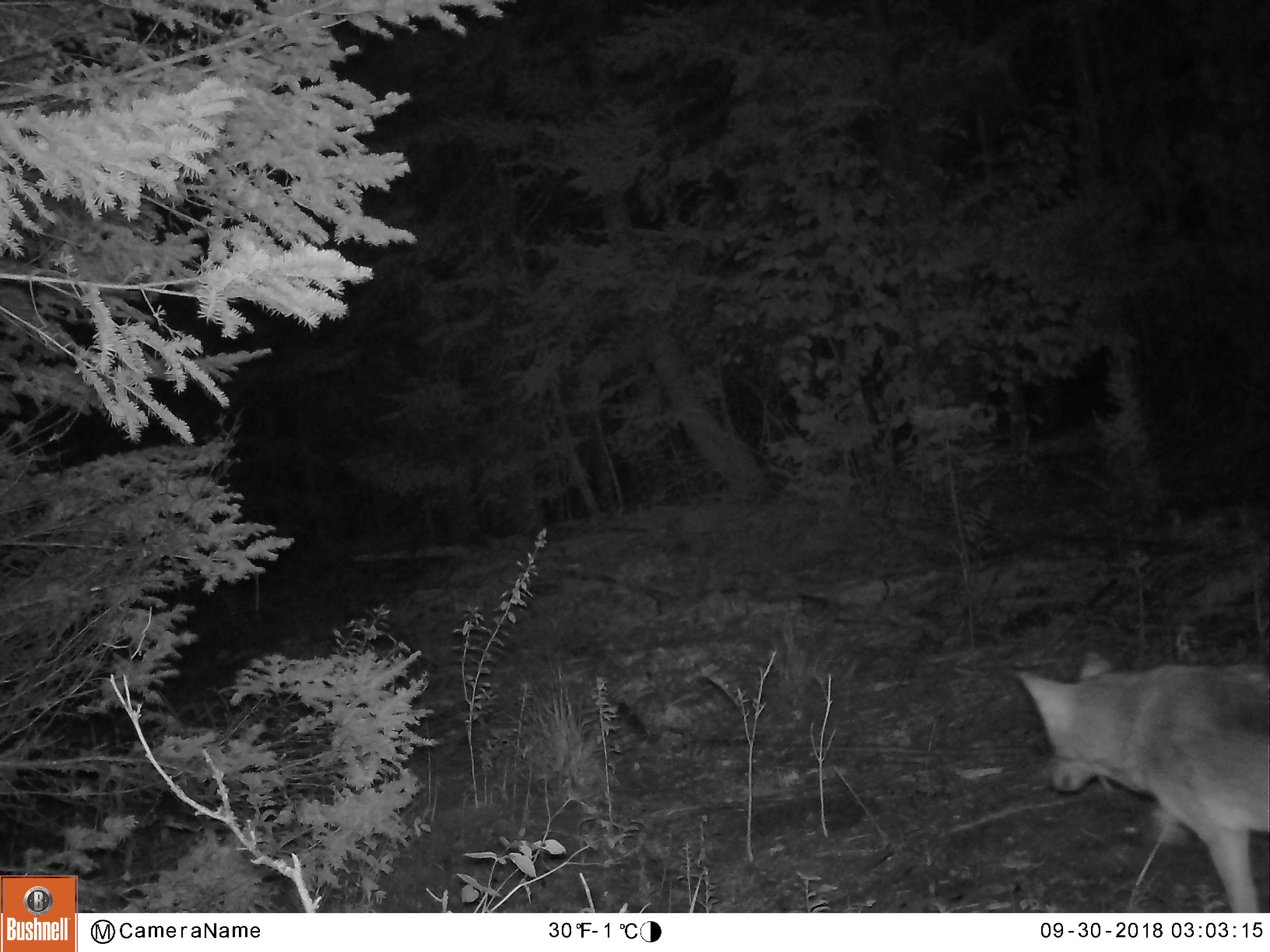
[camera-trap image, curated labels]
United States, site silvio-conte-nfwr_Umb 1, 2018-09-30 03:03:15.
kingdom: Animalia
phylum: Chordata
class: Mammalia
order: Carnivora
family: Canidae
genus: Canis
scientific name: Canis latrans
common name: coyote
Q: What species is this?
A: Coyote (Canis latrans).